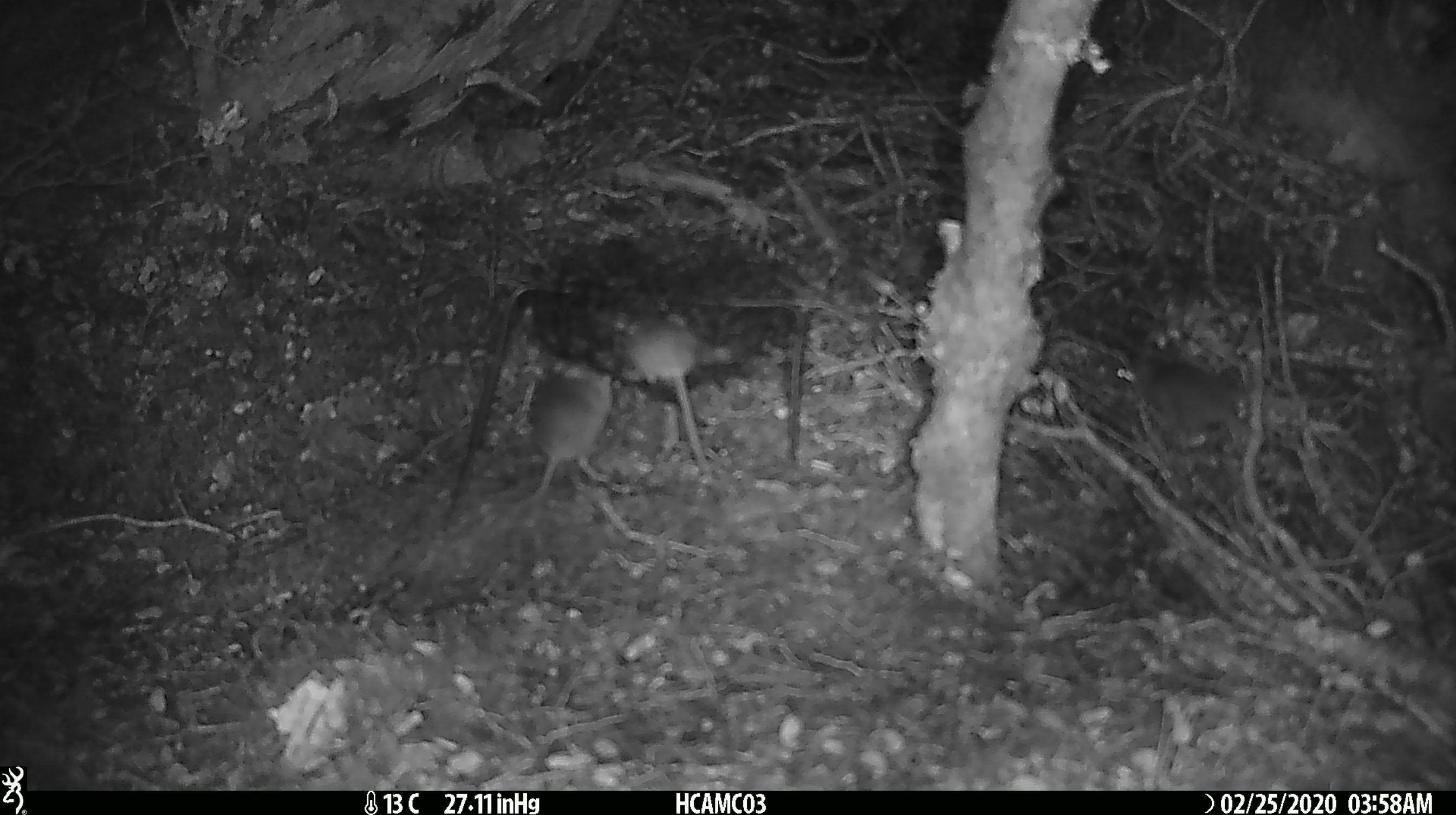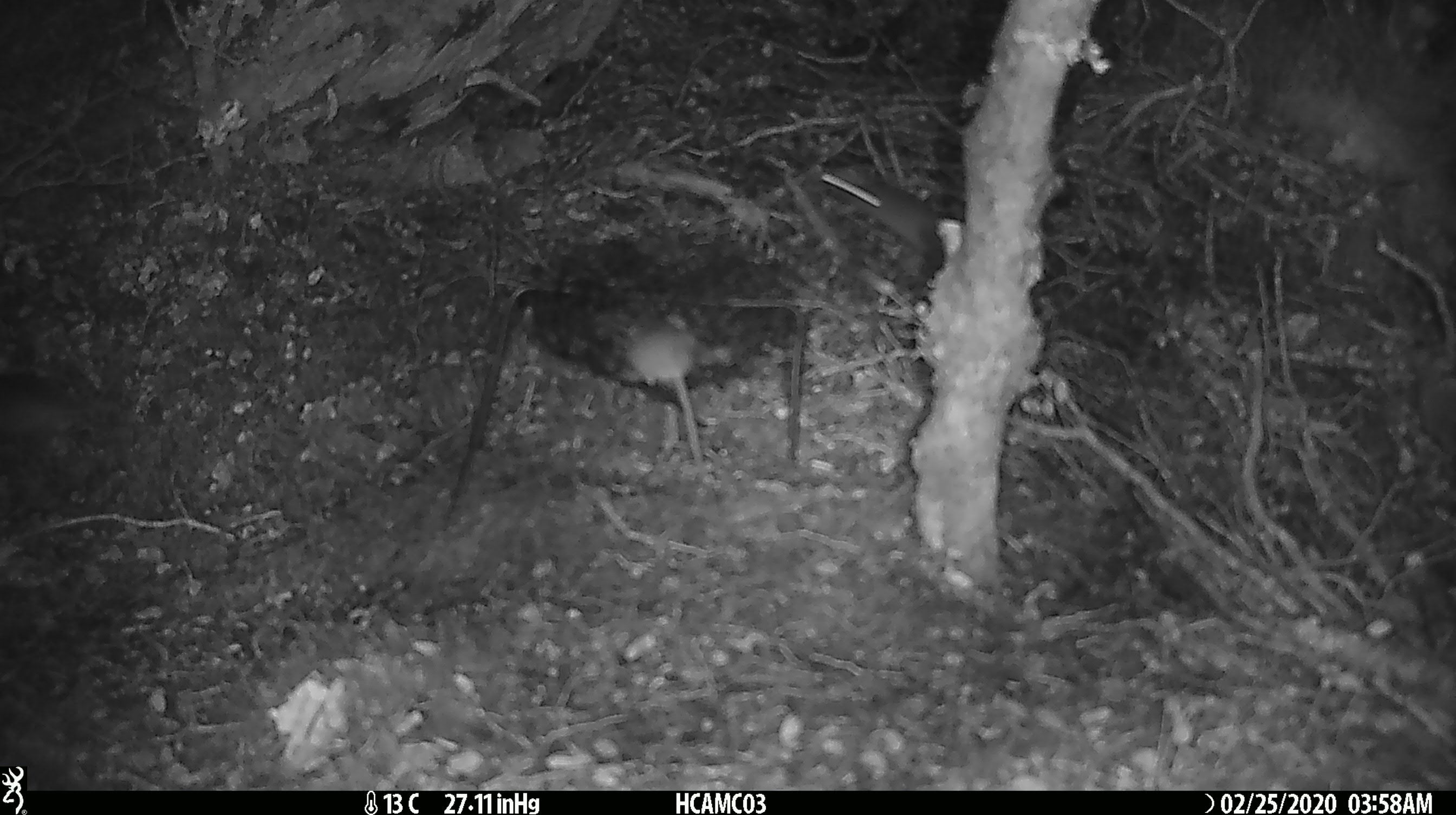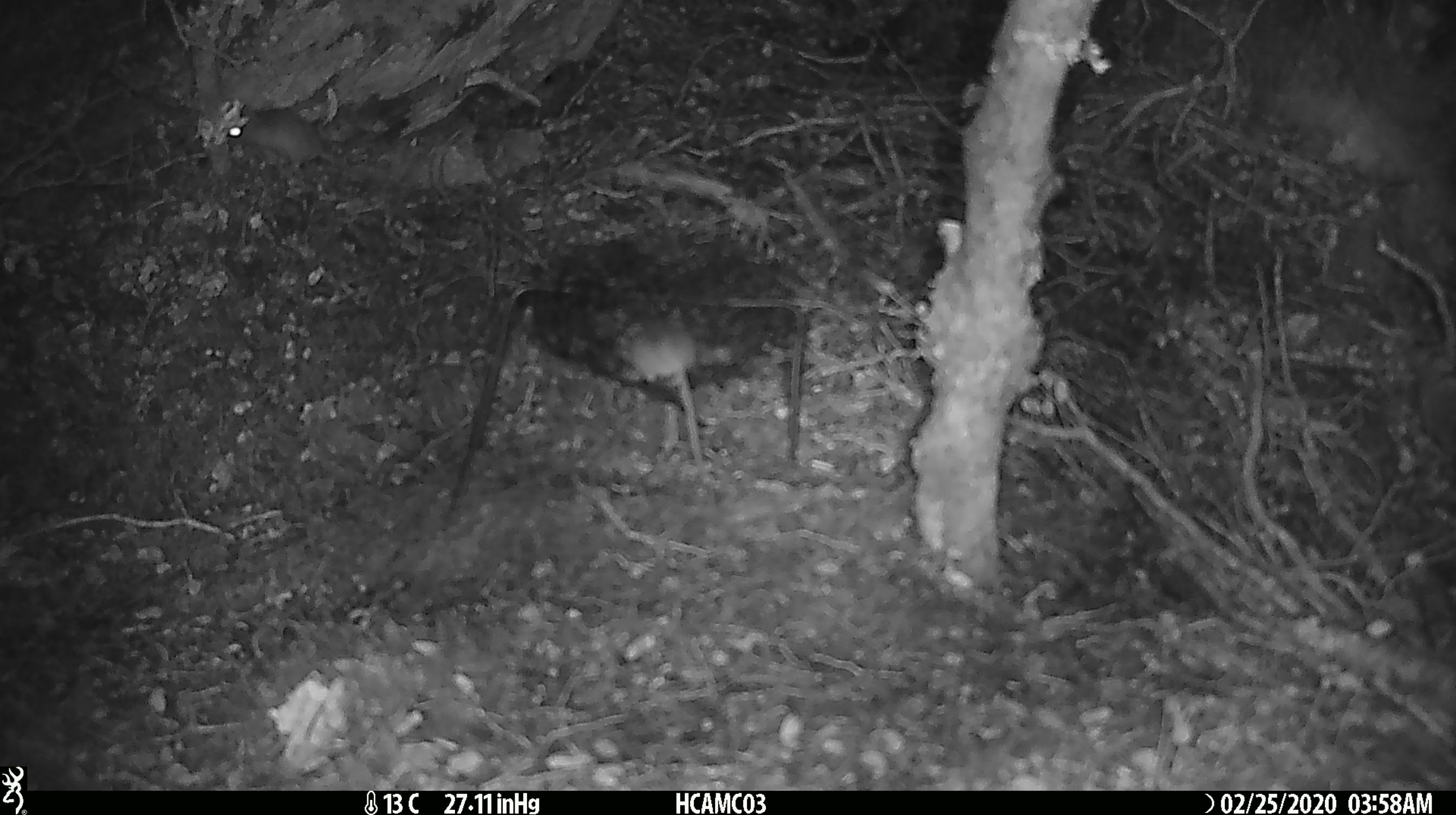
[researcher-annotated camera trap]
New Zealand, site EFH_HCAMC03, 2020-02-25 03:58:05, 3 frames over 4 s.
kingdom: Animalia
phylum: Chordata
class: Mammalia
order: Rodentia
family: Muridae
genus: Mus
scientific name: Mus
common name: mouse